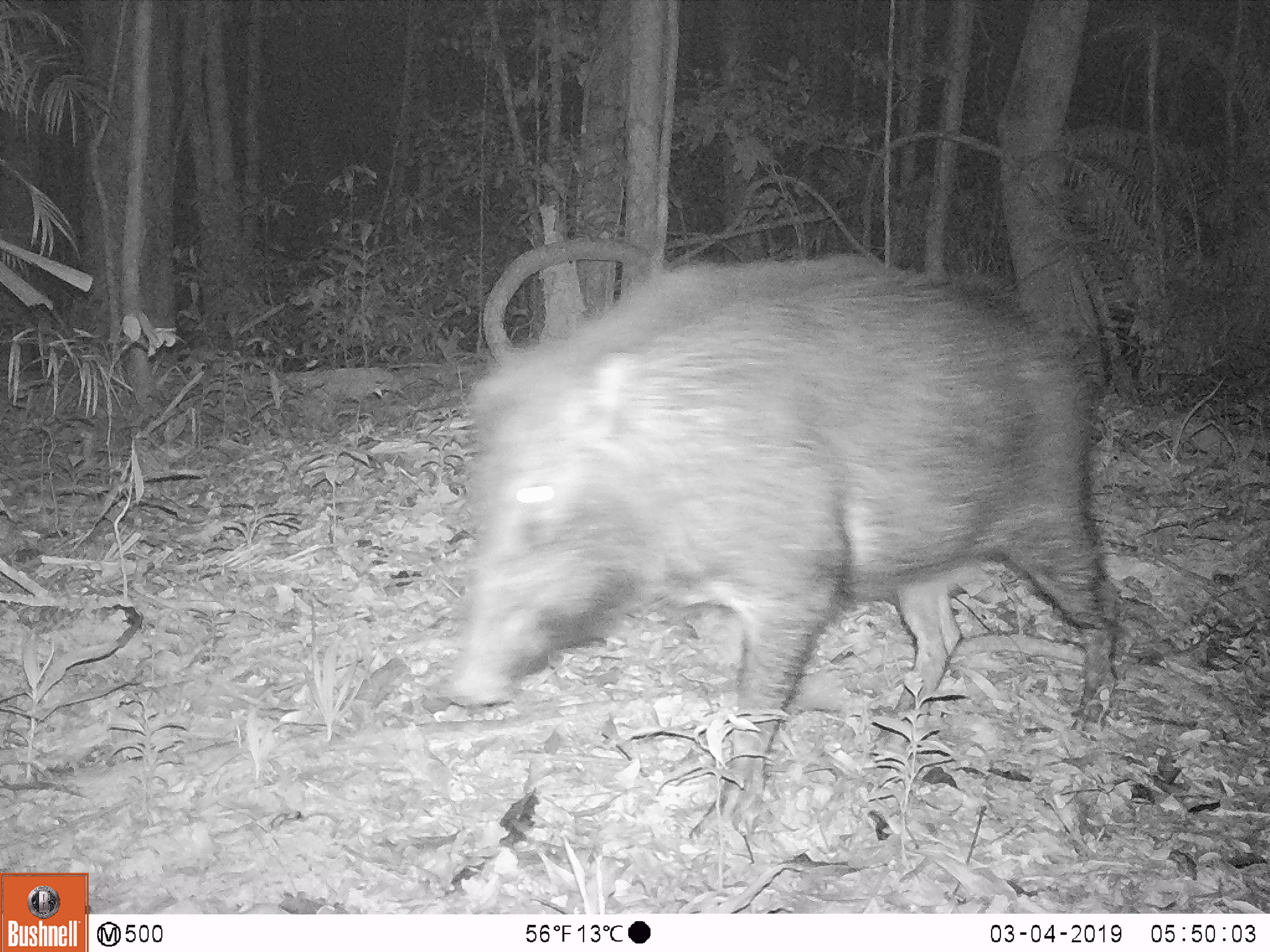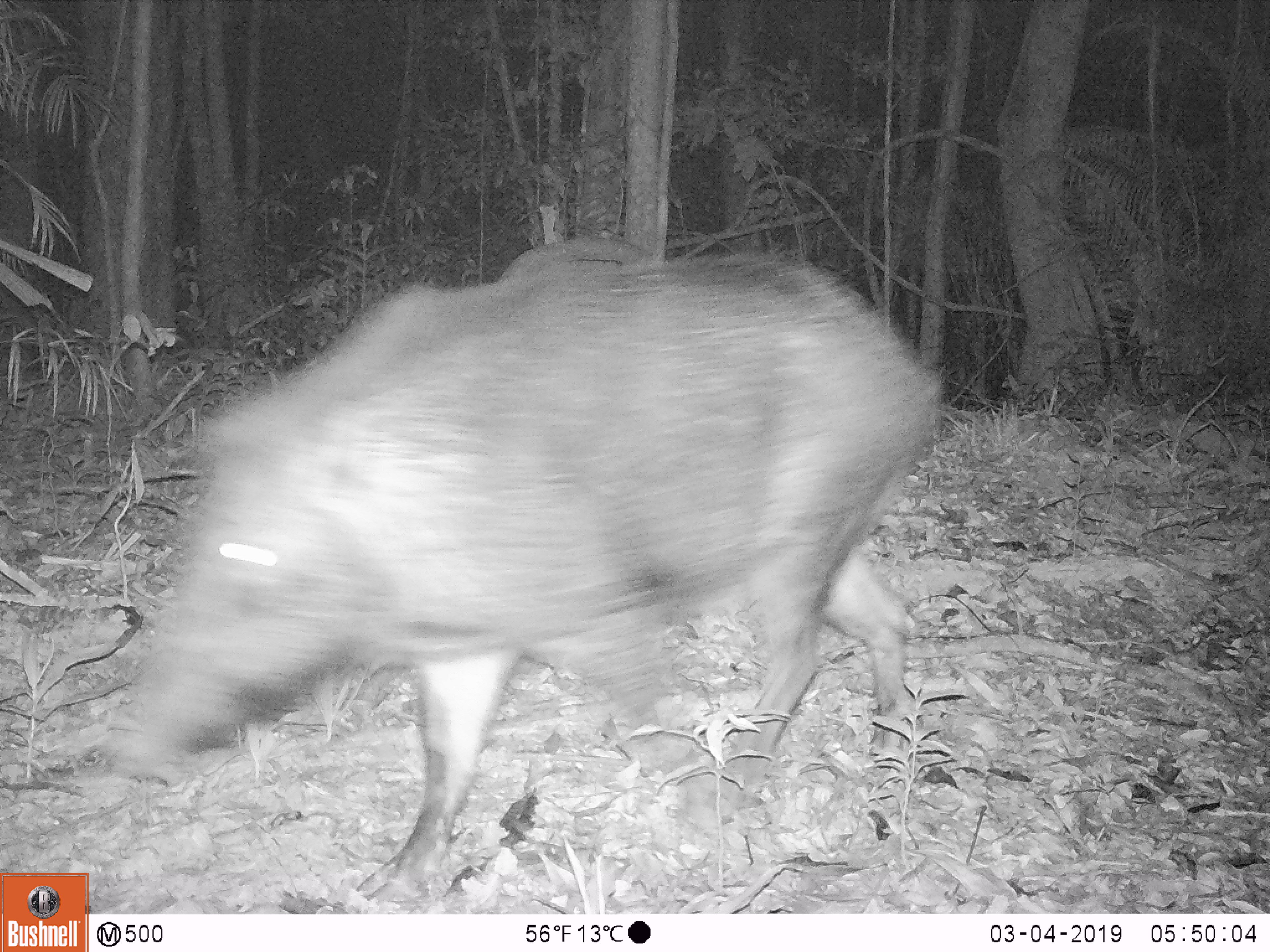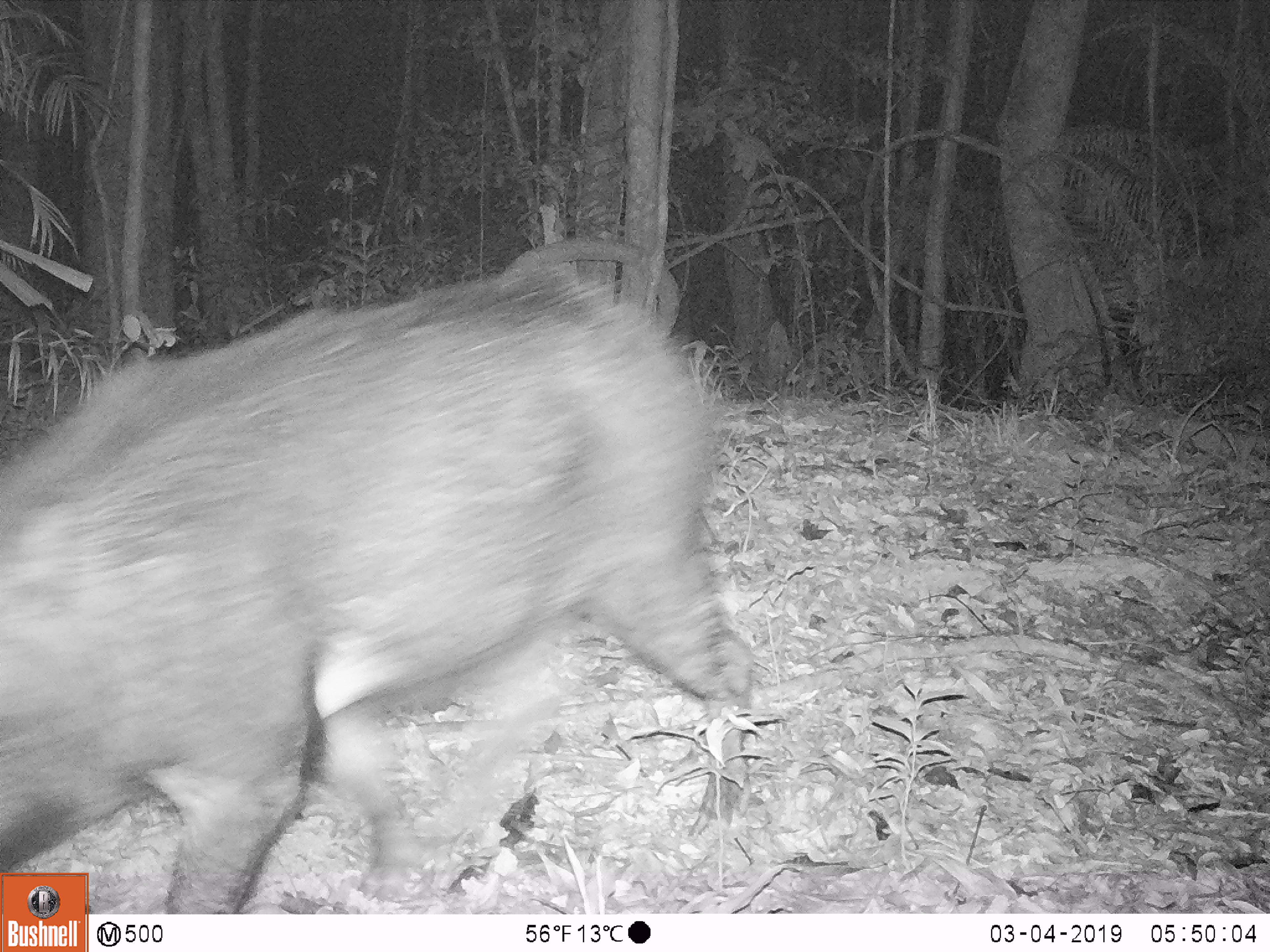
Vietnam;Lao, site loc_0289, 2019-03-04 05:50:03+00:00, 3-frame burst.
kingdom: Animalia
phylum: Chordata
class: Mammalia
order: Artiodactyla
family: Suidae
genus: Sus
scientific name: Sus scrofa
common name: eurasian wild pig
Eurasian wild pig (Sus scrofa). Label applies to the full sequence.